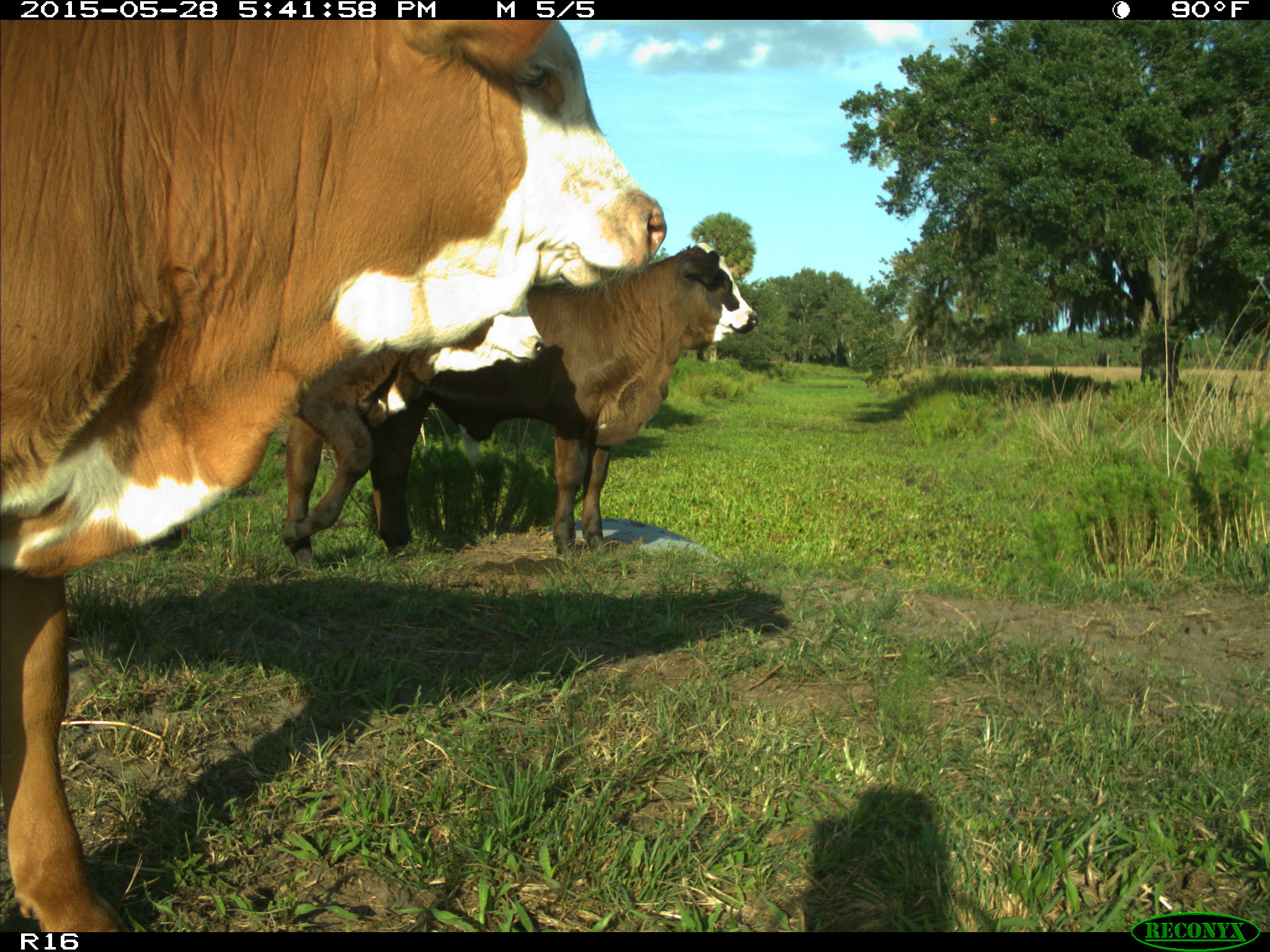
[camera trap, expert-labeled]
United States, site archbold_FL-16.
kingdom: Animalia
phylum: Chordata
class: Mammalia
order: Artiodactyla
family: Bovidae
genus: Bos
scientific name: Bos taurus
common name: domestic cow